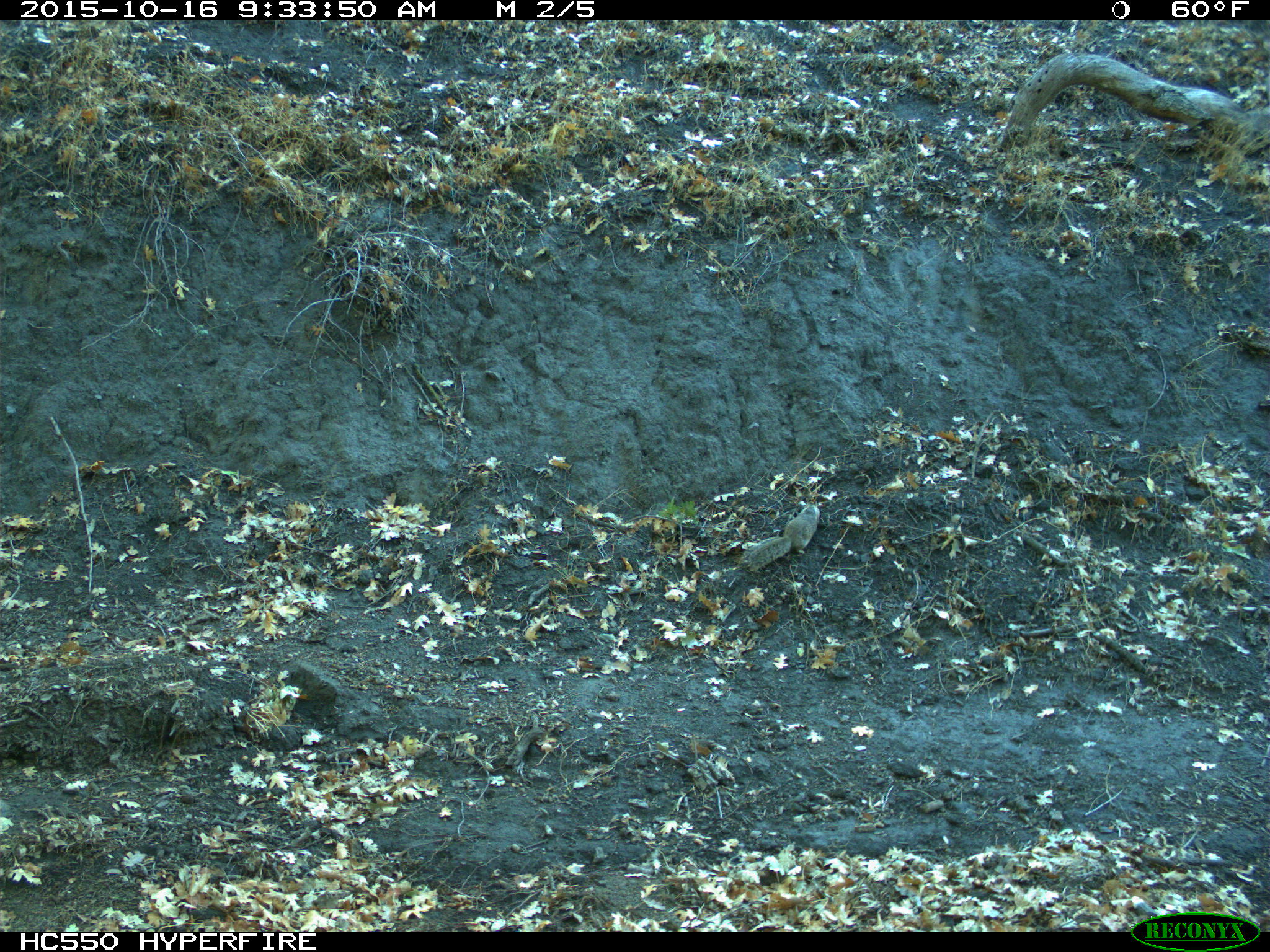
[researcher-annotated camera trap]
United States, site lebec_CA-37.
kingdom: Animalia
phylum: Chordata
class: Mammalia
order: Rodentia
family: Sciuridae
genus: Otospermophilus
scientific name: Otospermophilus beecheyi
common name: california ground squirrel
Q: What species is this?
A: Otospermophilus beecheyi (california ground squirrel).